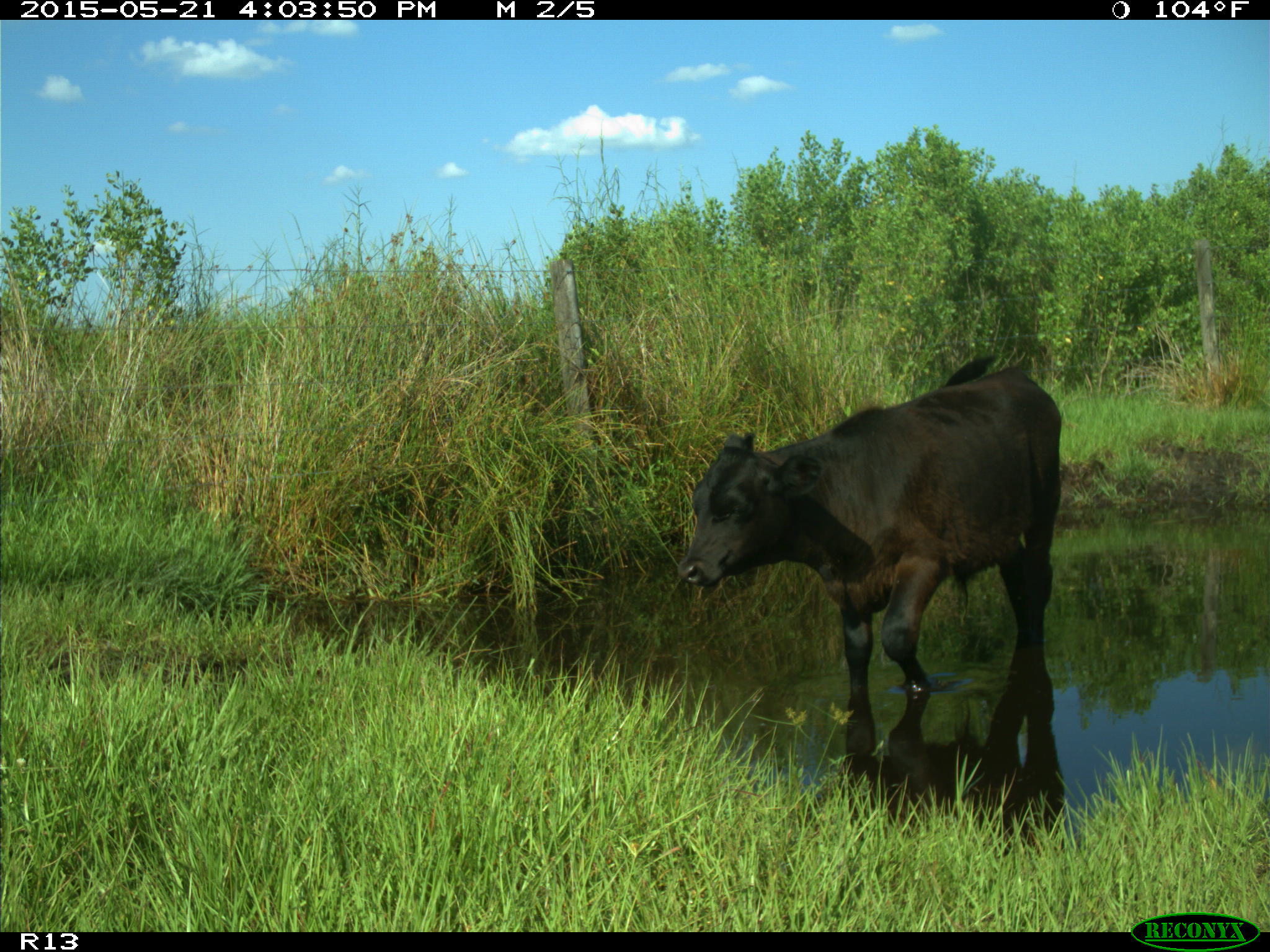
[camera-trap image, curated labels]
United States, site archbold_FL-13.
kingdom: Animalia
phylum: Chordata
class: Mammalia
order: Artiodactyla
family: Bovidae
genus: Bos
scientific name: Bos taurus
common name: domestic cow